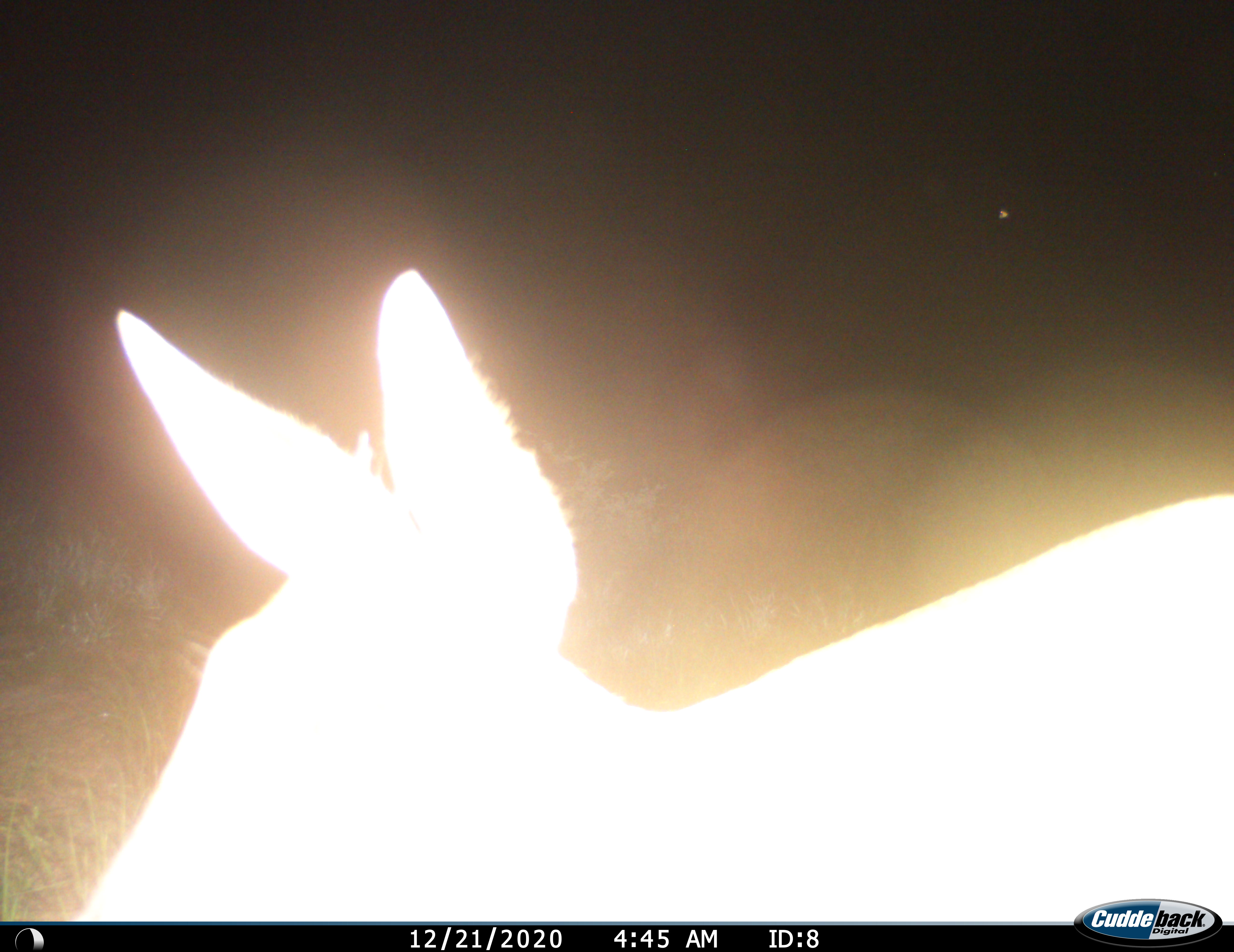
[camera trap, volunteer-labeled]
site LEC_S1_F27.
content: unidentified animal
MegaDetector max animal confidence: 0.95